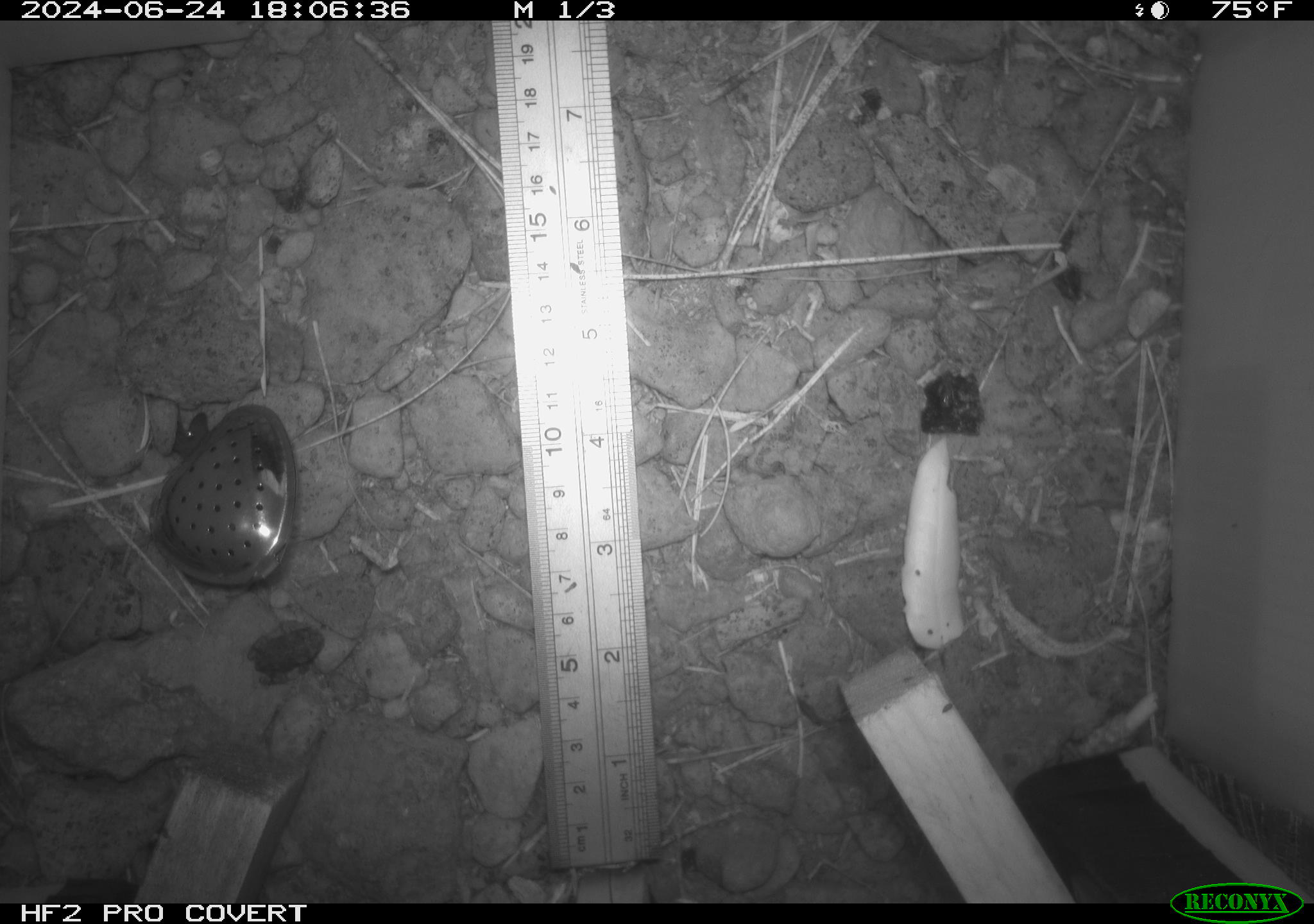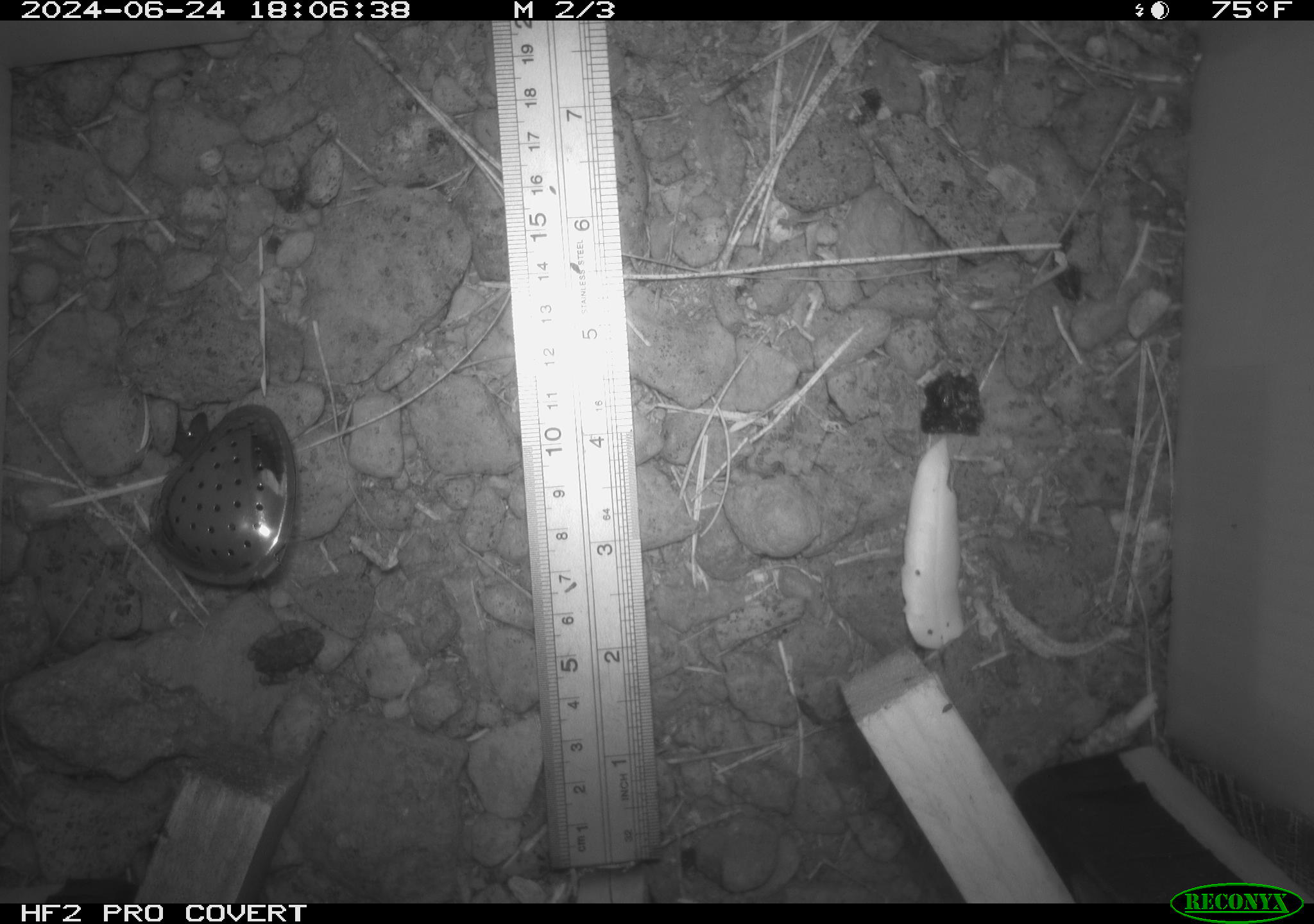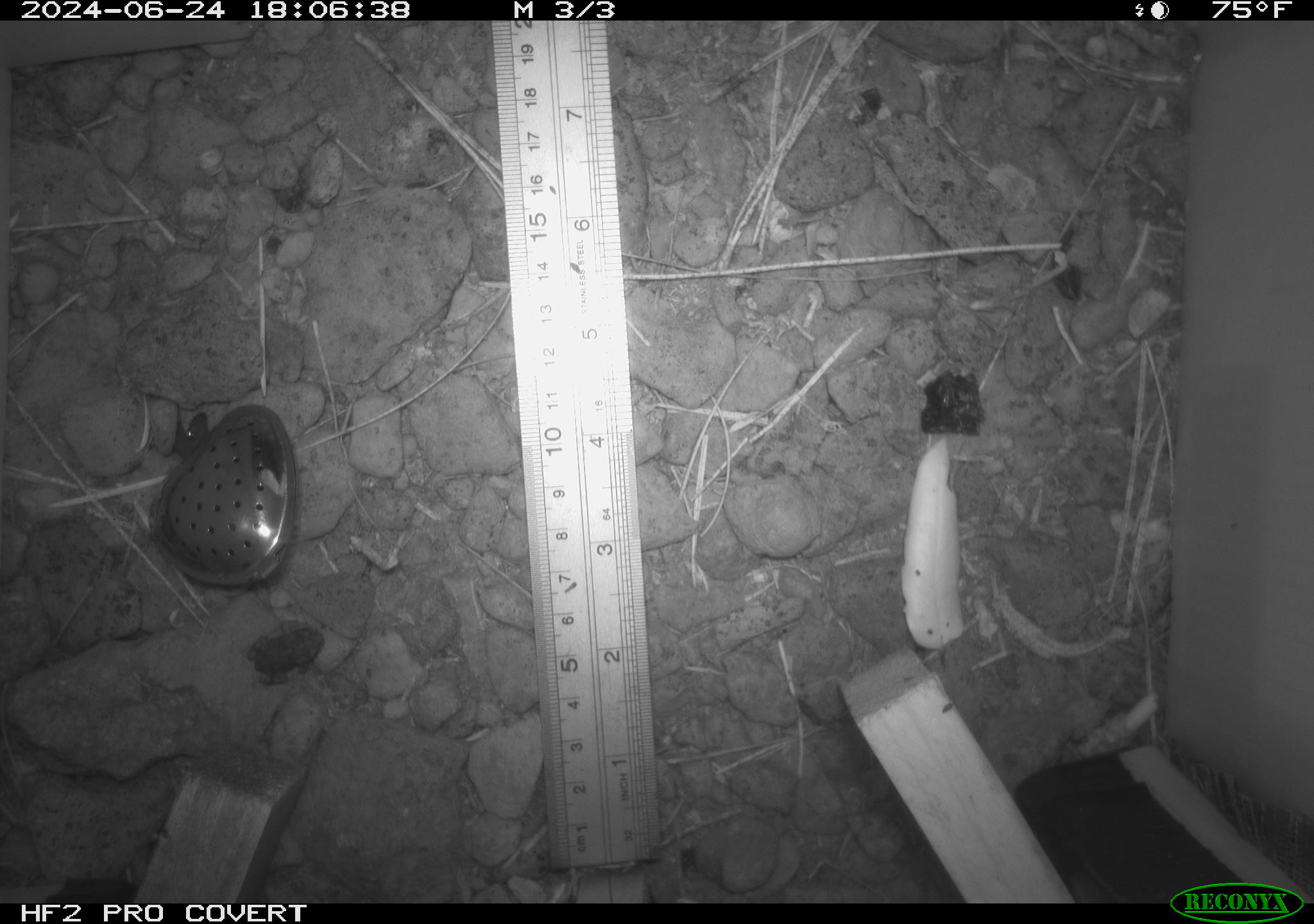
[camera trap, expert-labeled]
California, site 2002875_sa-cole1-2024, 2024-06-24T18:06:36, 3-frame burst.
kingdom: Animalia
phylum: Chordata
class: Amphibia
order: Anura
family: Bufonidae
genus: Anaxyrus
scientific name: Anaxyrus boreas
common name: western toad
Western toad (Anaxyrus boreas).